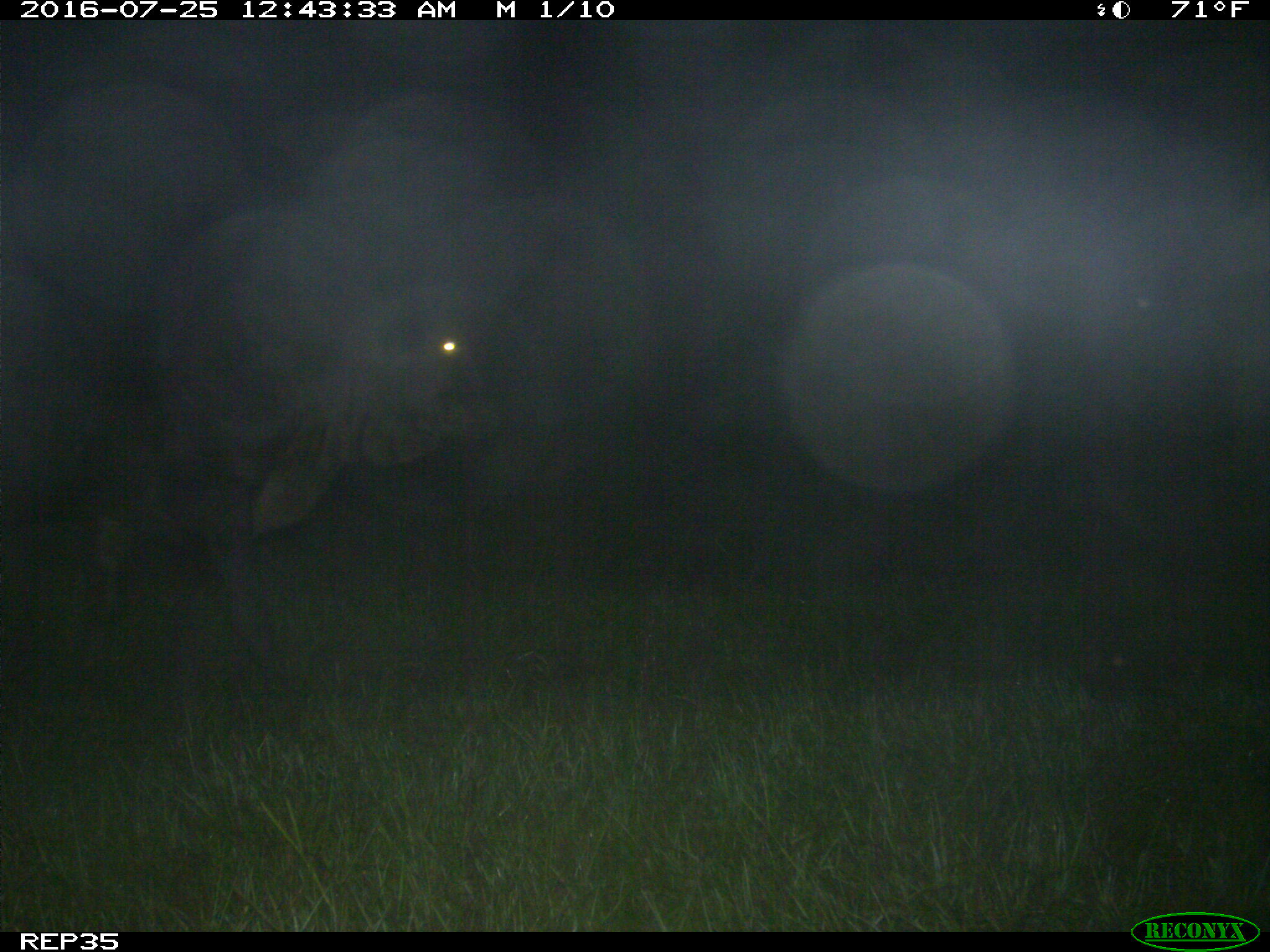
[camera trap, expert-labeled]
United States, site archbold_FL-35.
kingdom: Animalia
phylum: Chordata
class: Mammalia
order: Artiodactyla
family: Bovidae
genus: Bos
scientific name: Bos taurus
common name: domestic cow